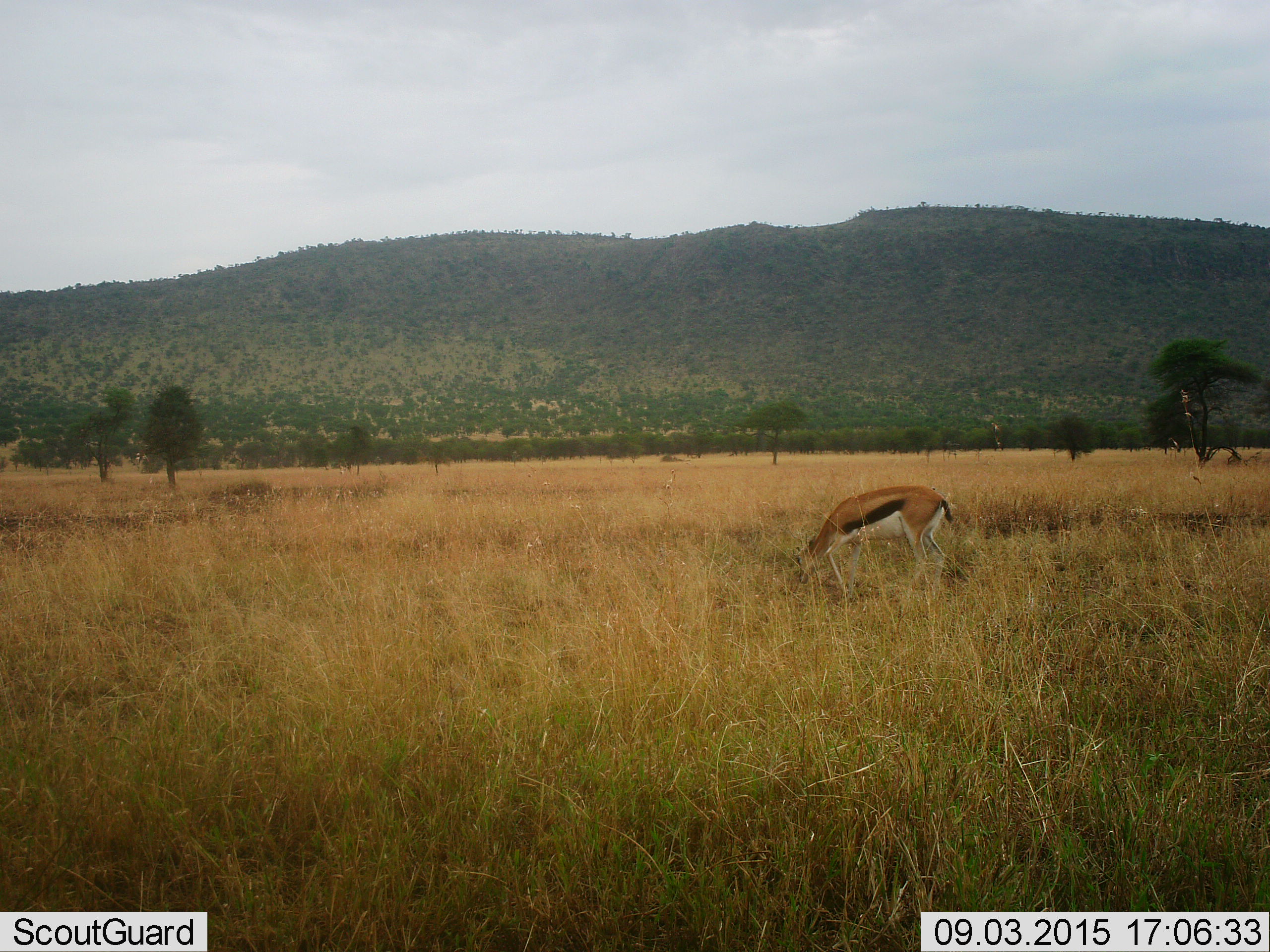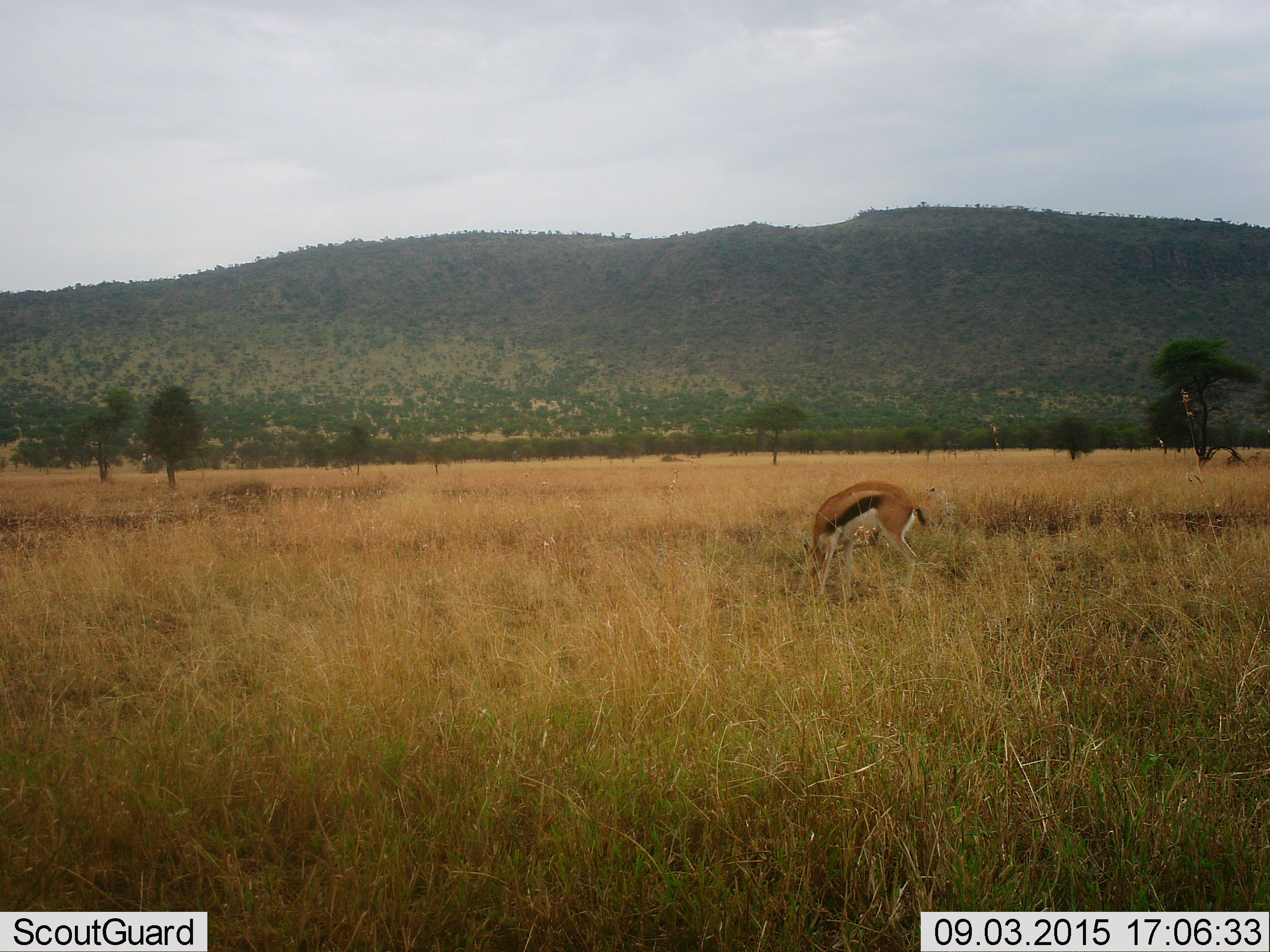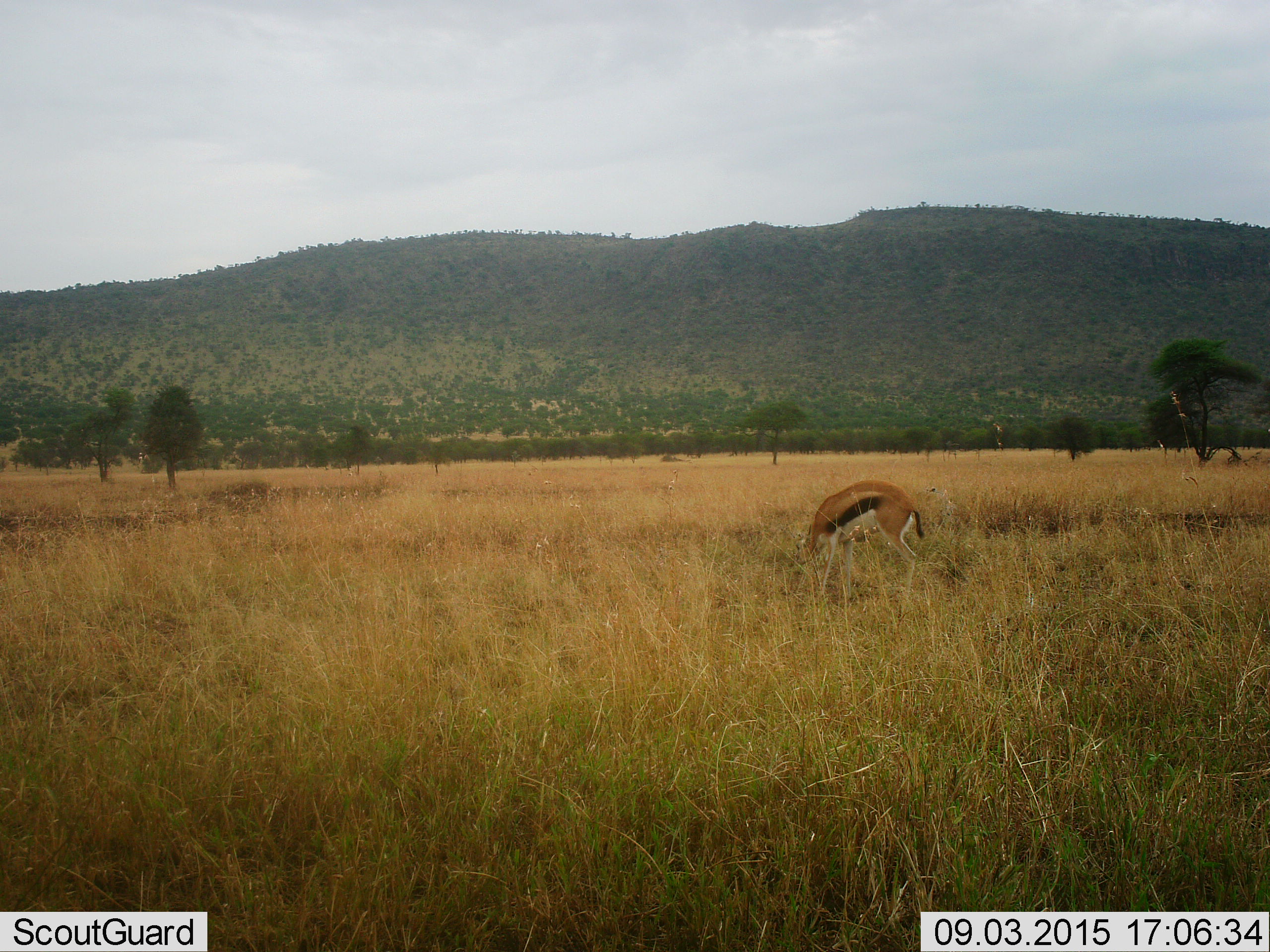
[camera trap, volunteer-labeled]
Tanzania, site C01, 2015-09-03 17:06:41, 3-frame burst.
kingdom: Animalia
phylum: Chordata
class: Mammalia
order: Artiodactyla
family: Bovidae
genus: Eudorcas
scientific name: Eudorcas thomsonii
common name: thomson's gazelle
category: gazellethomsons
Gazellethomsons (thomson's gazelle) (Eudorcas thomsonii), count 1. Behavior (volunteer vote fractions): standing 7%, resting 0%, moving 0%, interacting 0%. Young present (vote fraction): 0%. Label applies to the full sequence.